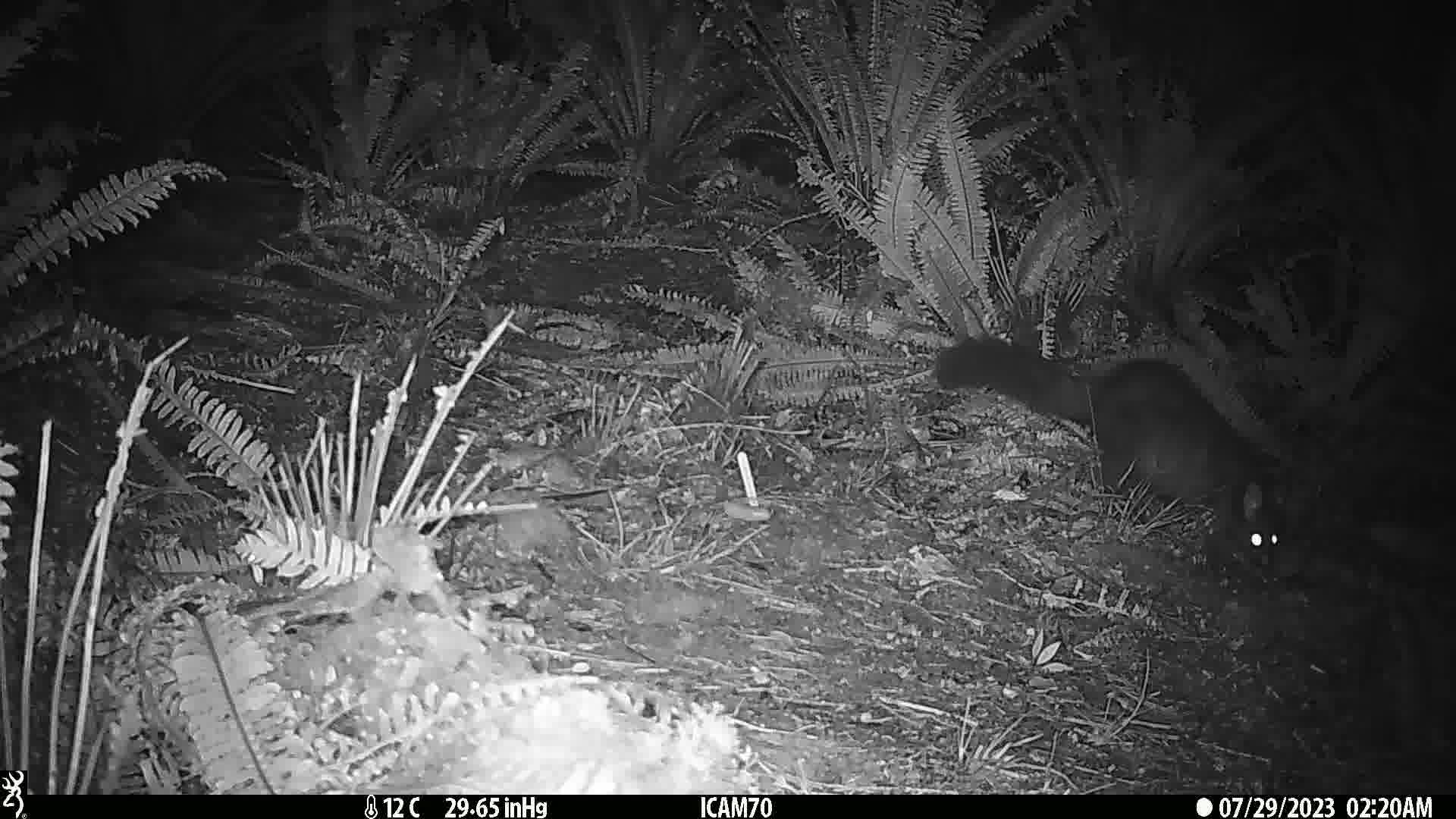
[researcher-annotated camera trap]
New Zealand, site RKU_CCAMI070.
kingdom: Animalia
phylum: Chordata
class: Mammalia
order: Diprotodontia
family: Phalangeridae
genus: Trichosurus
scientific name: Trichosurus vulpecula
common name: common brushtail possum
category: possum